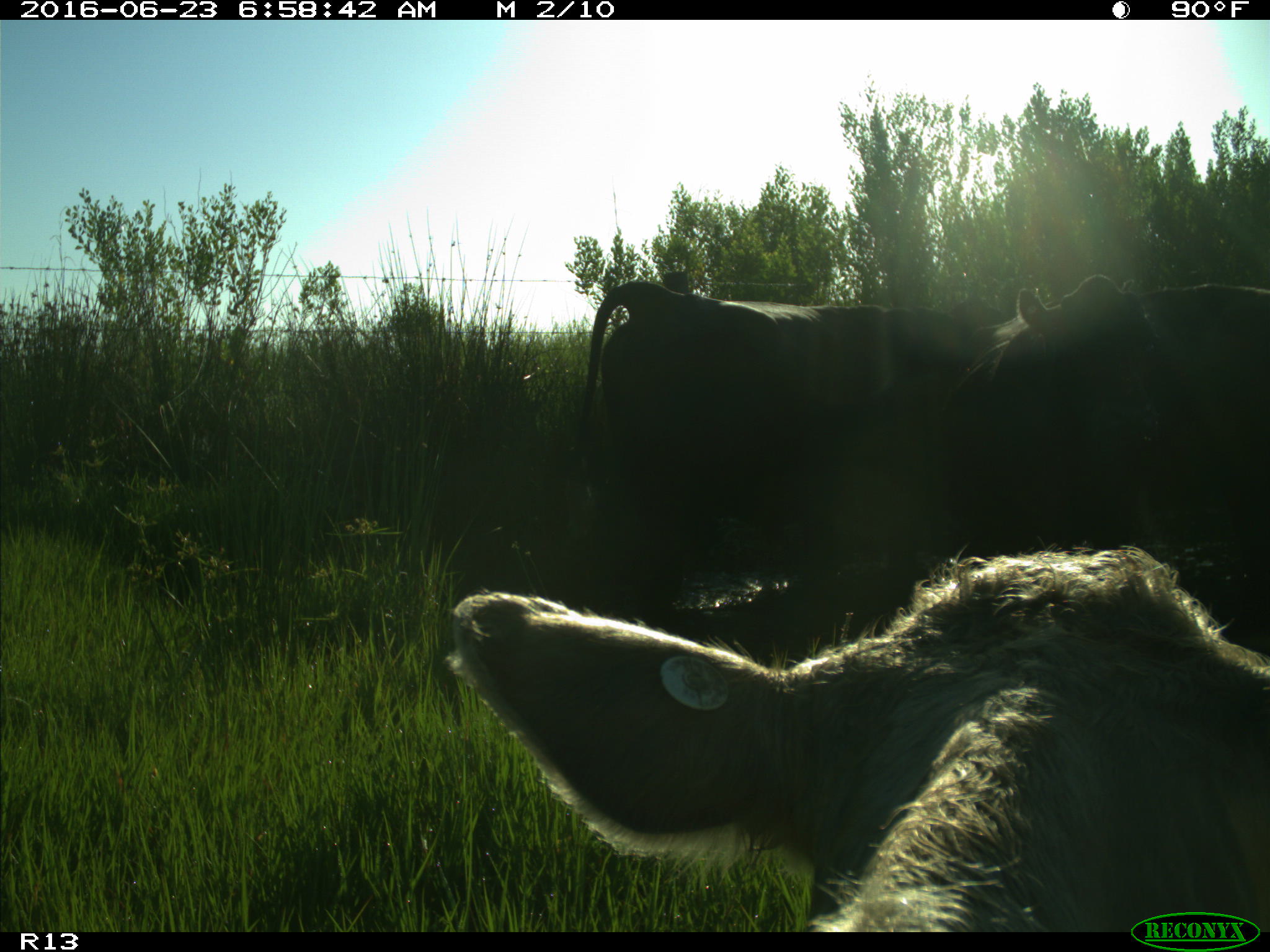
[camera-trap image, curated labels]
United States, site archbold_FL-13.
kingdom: Animalia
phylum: Chordata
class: Mammalia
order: Artiodactyla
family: Bovidae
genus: Bos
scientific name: Bos taurus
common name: domestic cow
Bos taurus (domestic cow).